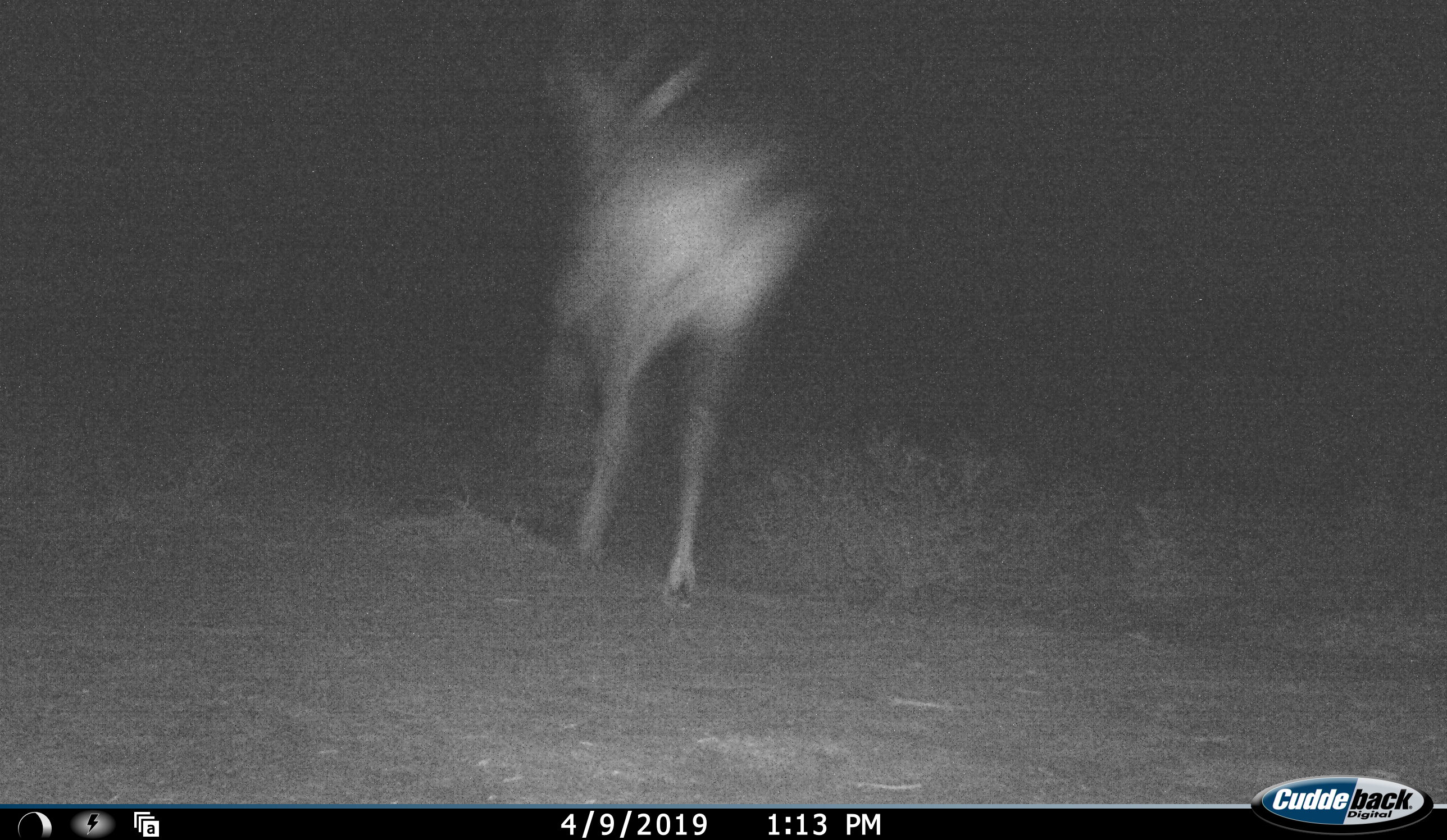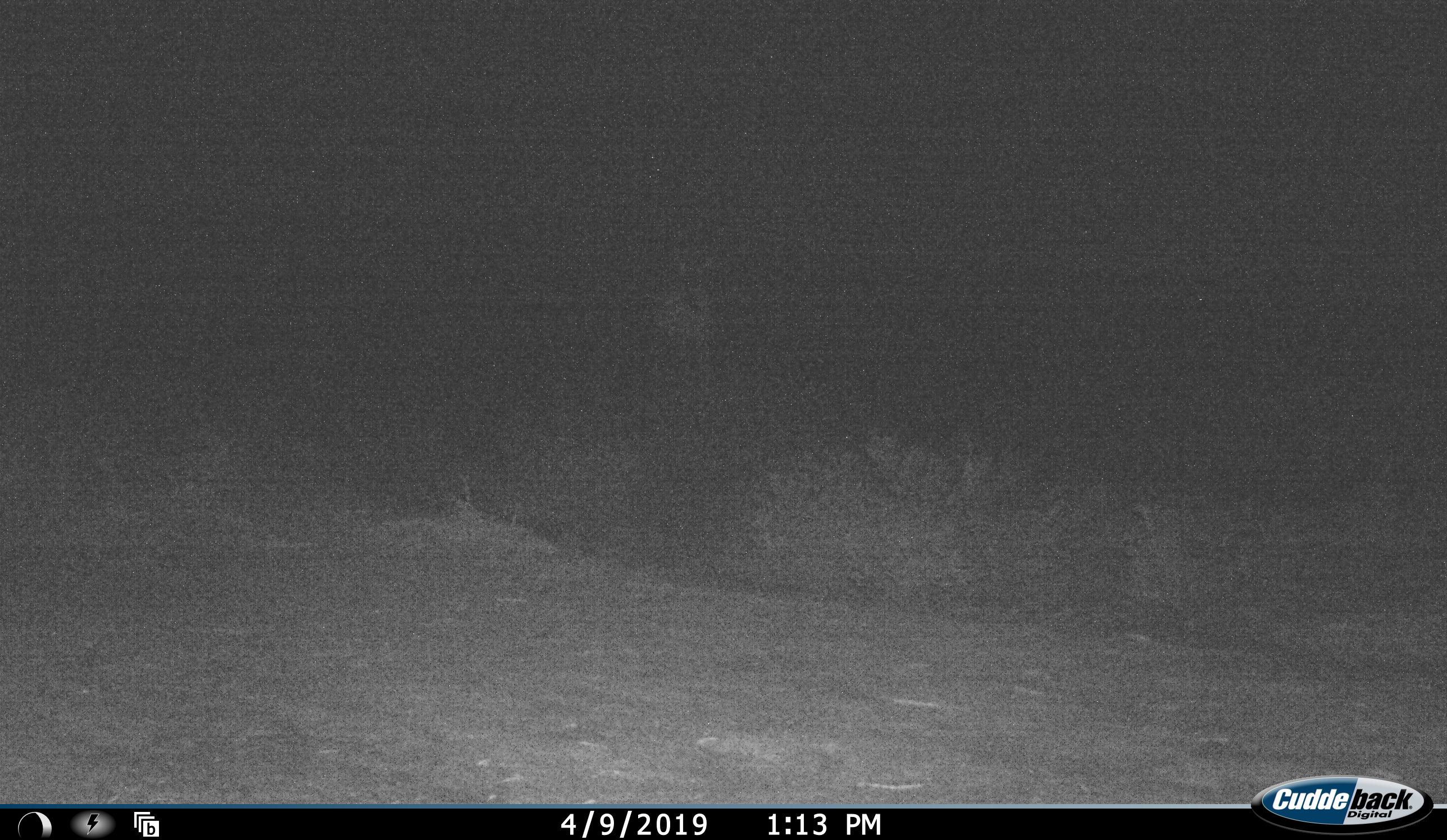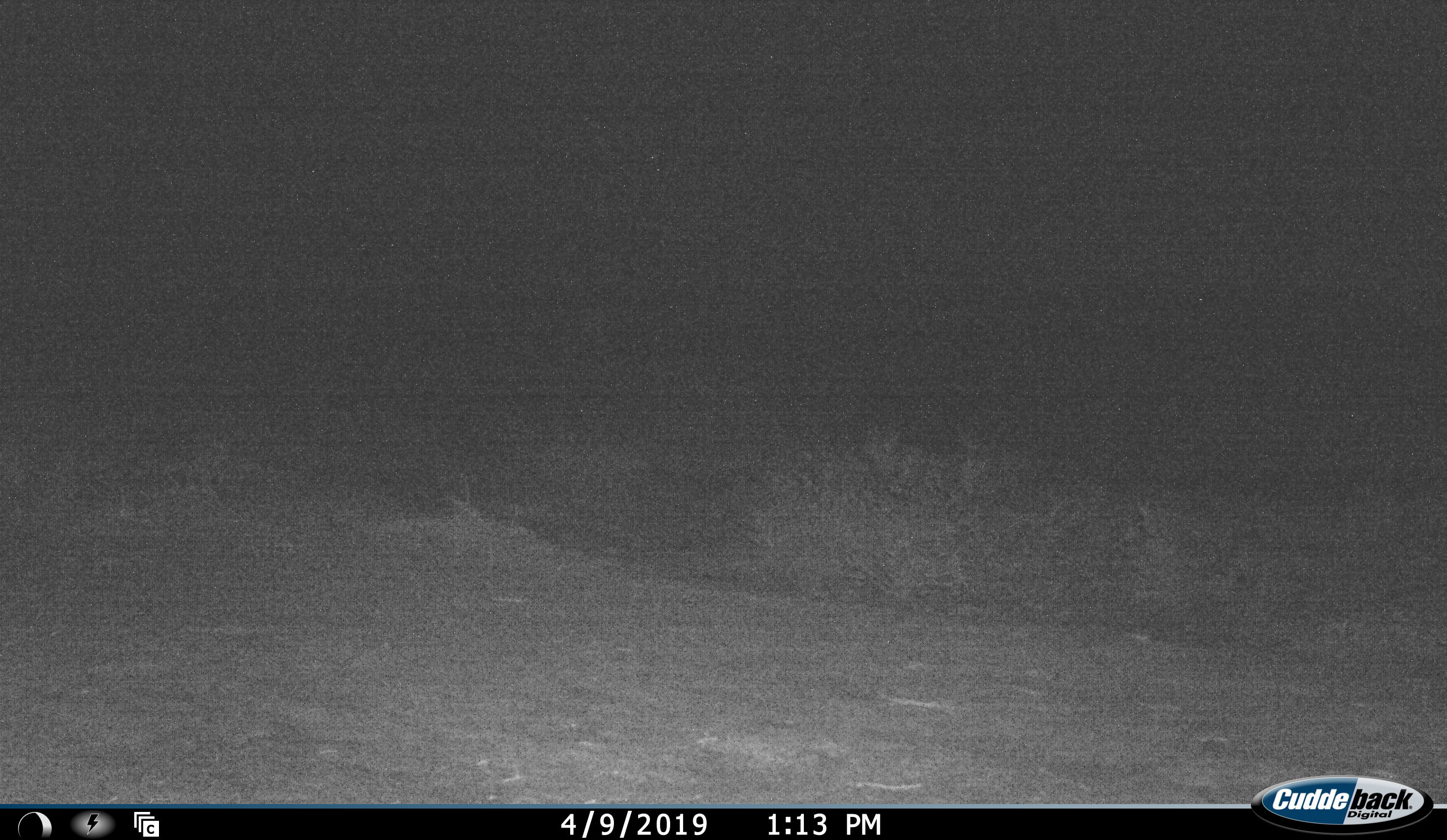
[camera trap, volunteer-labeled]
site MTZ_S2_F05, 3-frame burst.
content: unidentified animal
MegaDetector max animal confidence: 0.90